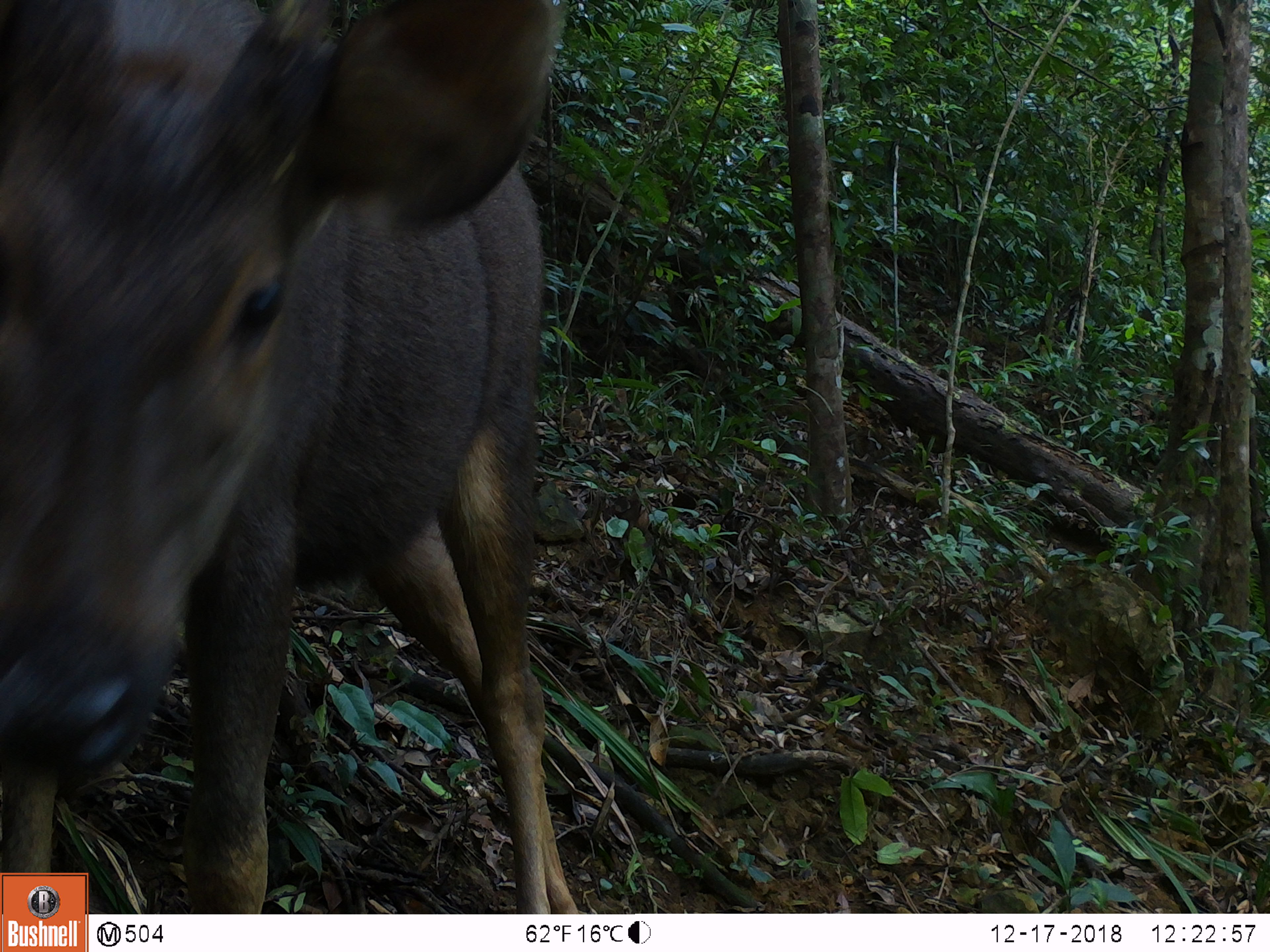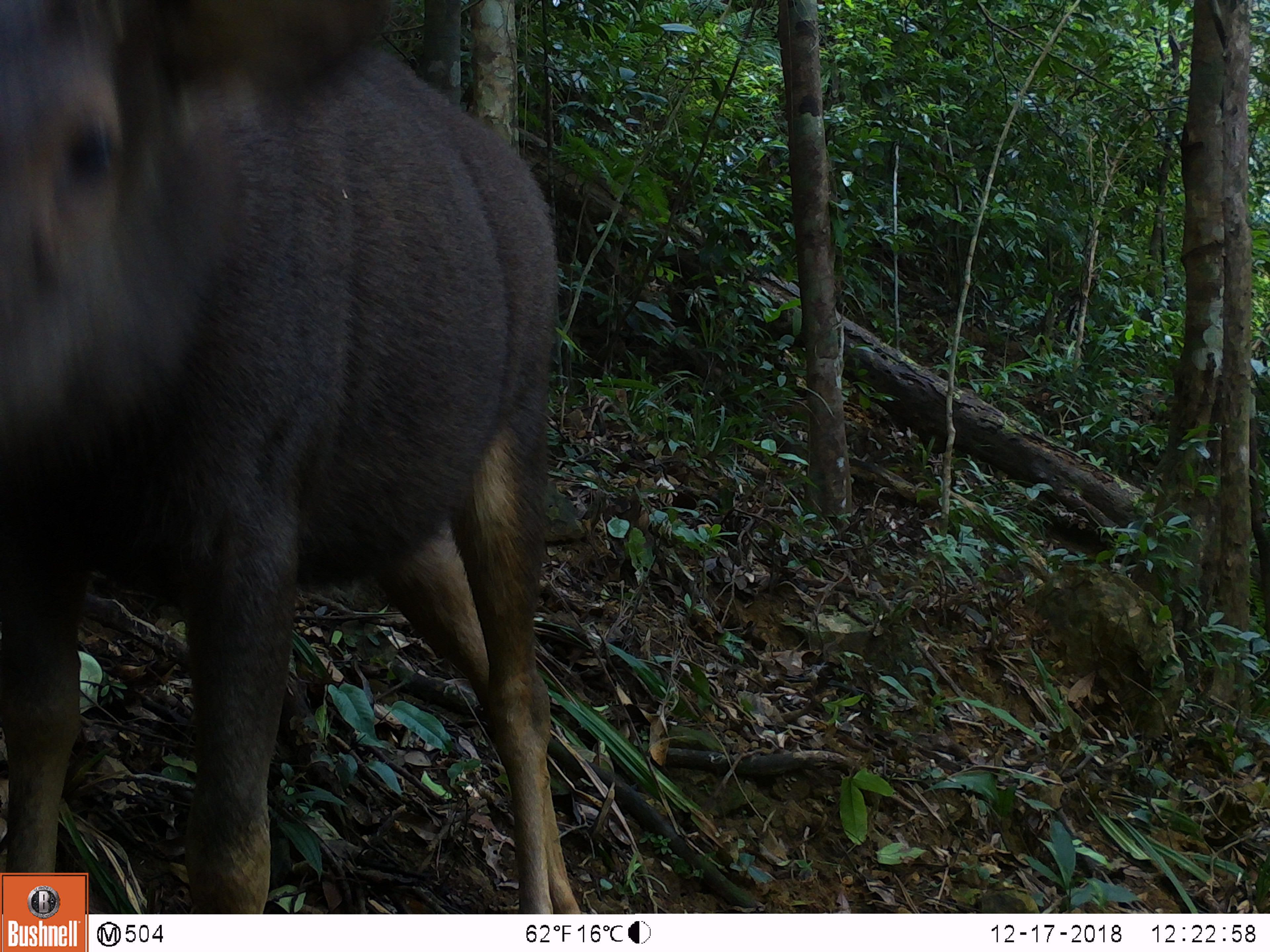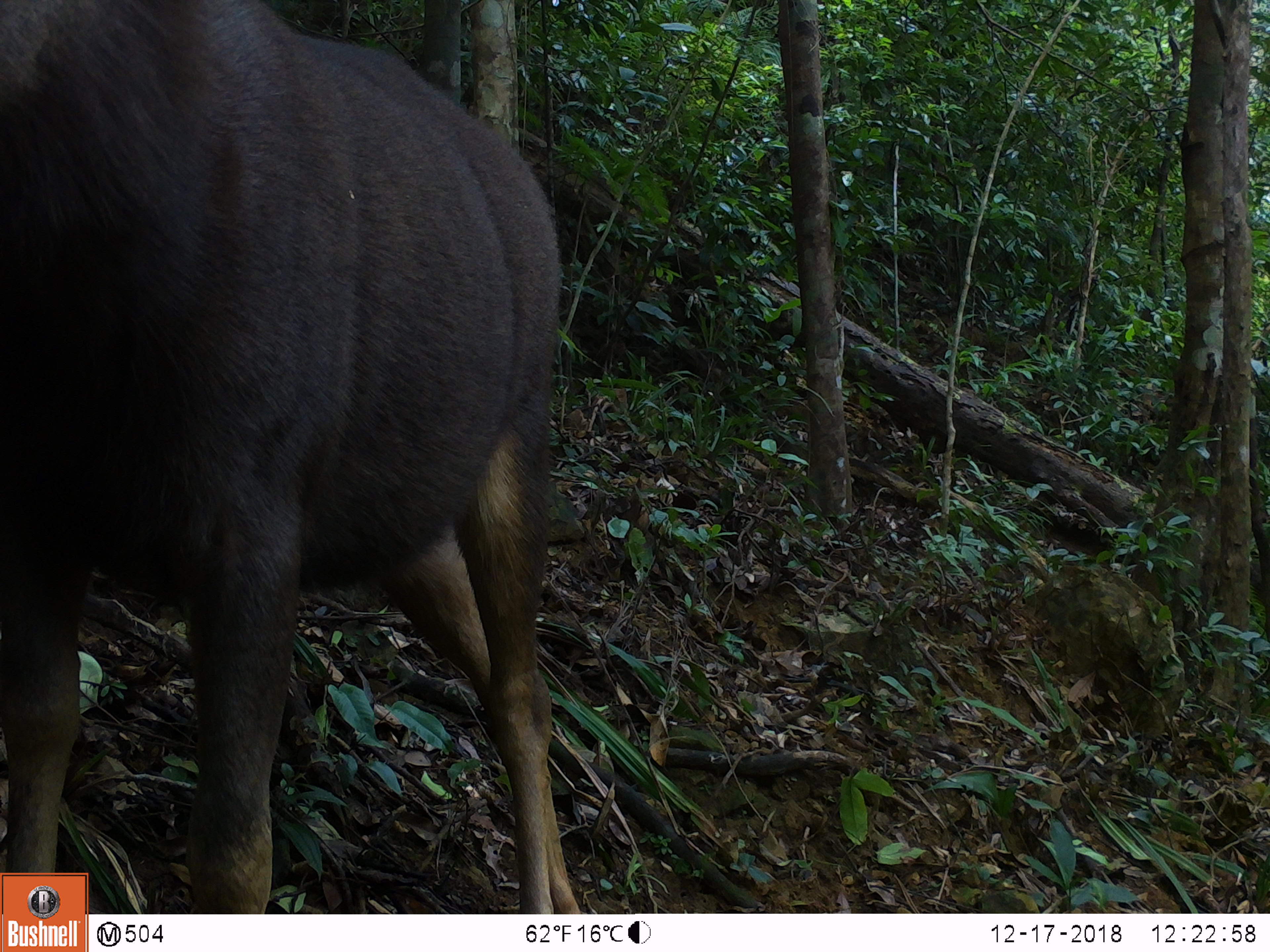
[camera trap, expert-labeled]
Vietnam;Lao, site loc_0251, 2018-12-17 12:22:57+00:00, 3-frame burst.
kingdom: Animalia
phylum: Chordata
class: Mammalia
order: Artiodactyla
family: Cervidae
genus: Rusa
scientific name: Rusa unicolor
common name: sambar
Sambar (Rusa unicolor). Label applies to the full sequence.